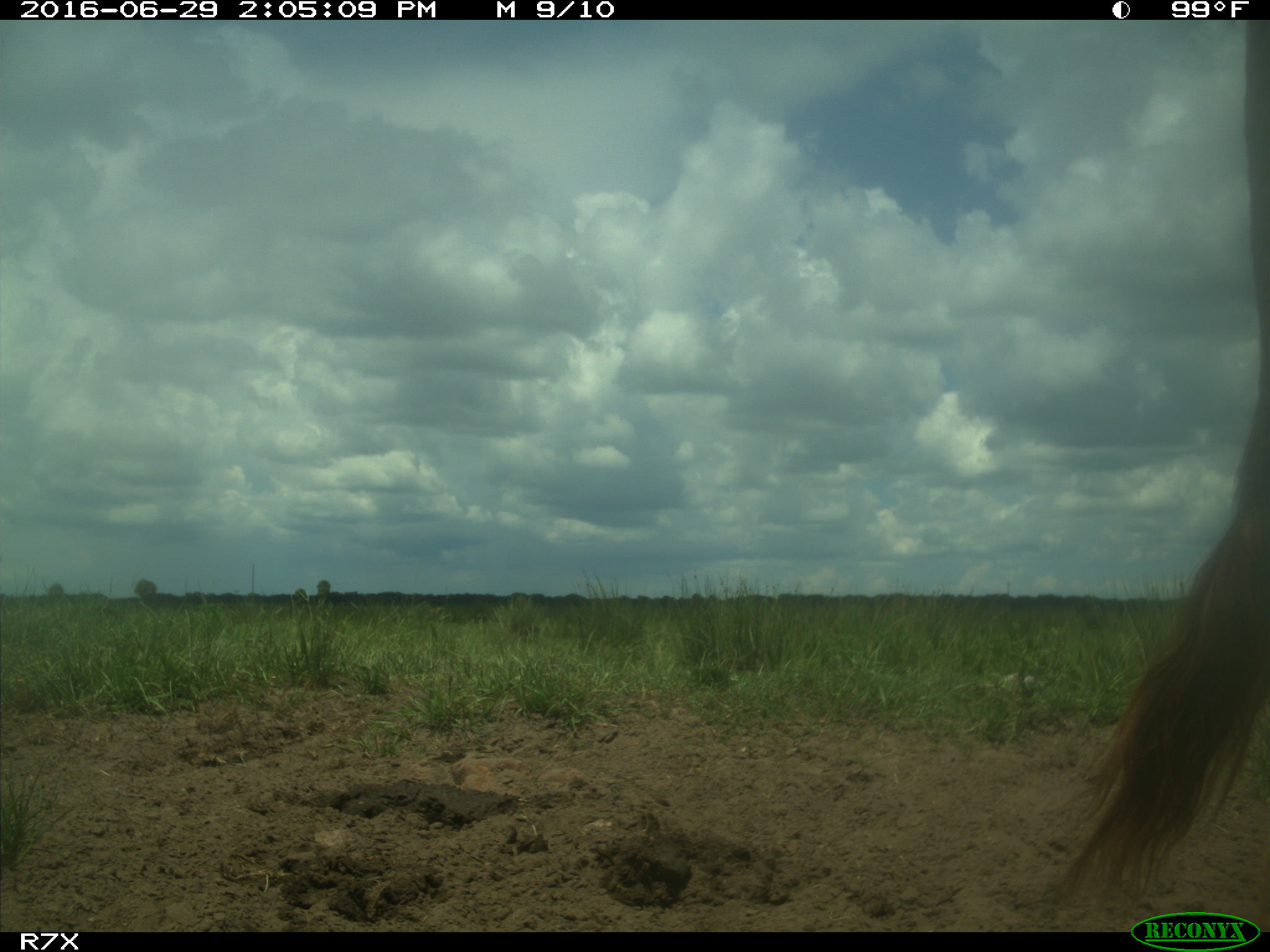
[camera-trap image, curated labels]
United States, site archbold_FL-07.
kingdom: Animalia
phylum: Chordata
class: Mammalia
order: Artiodactyla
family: Bovidae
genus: Bos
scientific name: Bos taurus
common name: domestic cow